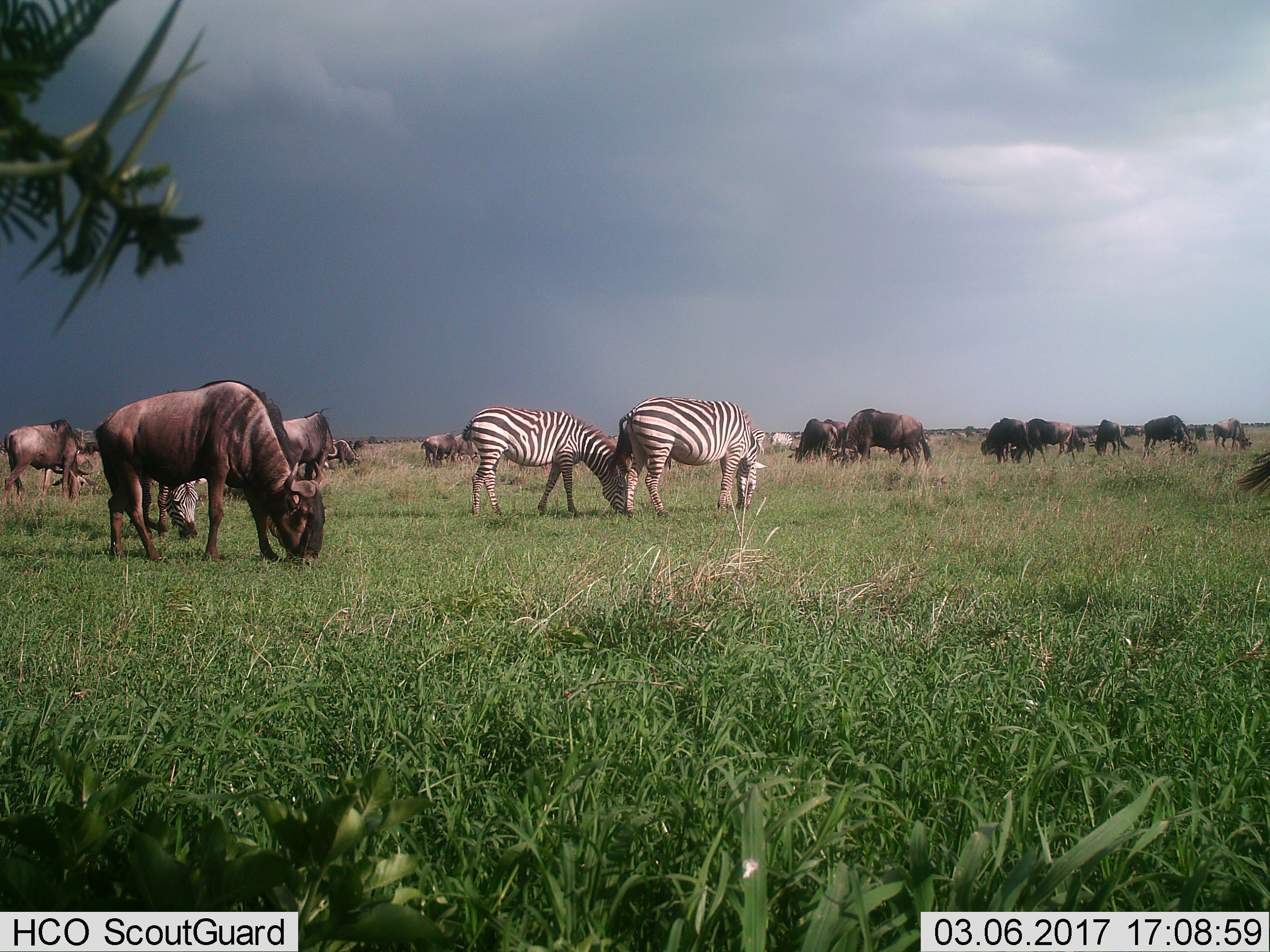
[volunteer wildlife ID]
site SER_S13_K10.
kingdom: Animalia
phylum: Chordata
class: Mammalia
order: Artiodactyla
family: Bovidae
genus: Connochaetes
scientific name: Connochaetes taurinus taurinus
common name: blue wildebeest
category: wildebeestblue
Wildebeestblue (blue wildebeest) (Connochaetes taurinus taurinus), count 11-50. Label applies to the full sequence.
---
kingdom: Animalia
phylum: Chordata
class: Mammalia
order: Perissodactyla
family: Equidae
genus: Equus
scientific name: Equus quagga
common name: plains zebra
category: zebraplains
Zebraplains (plains zebra) (Equus quagga), count 5. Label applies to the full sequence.